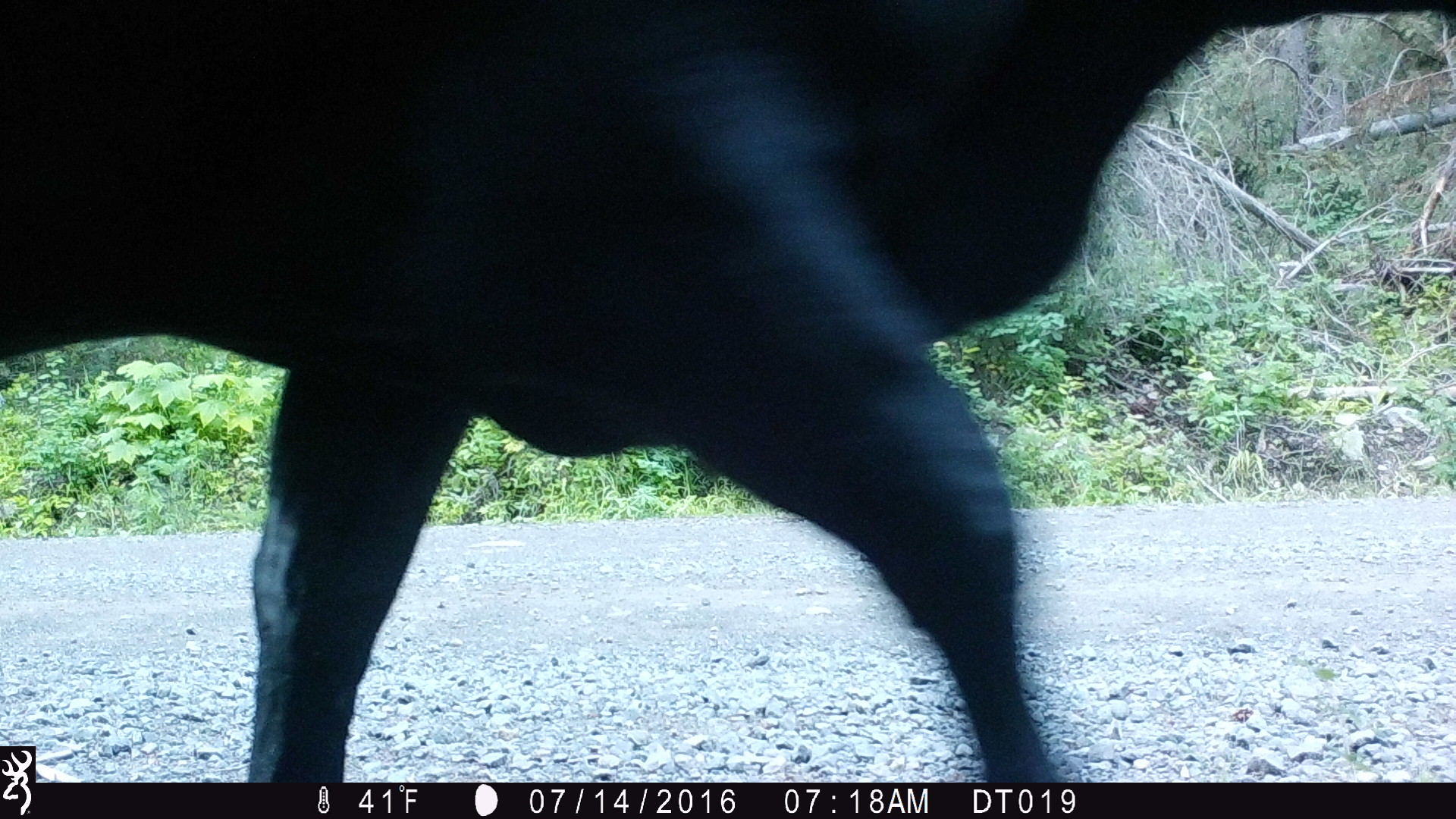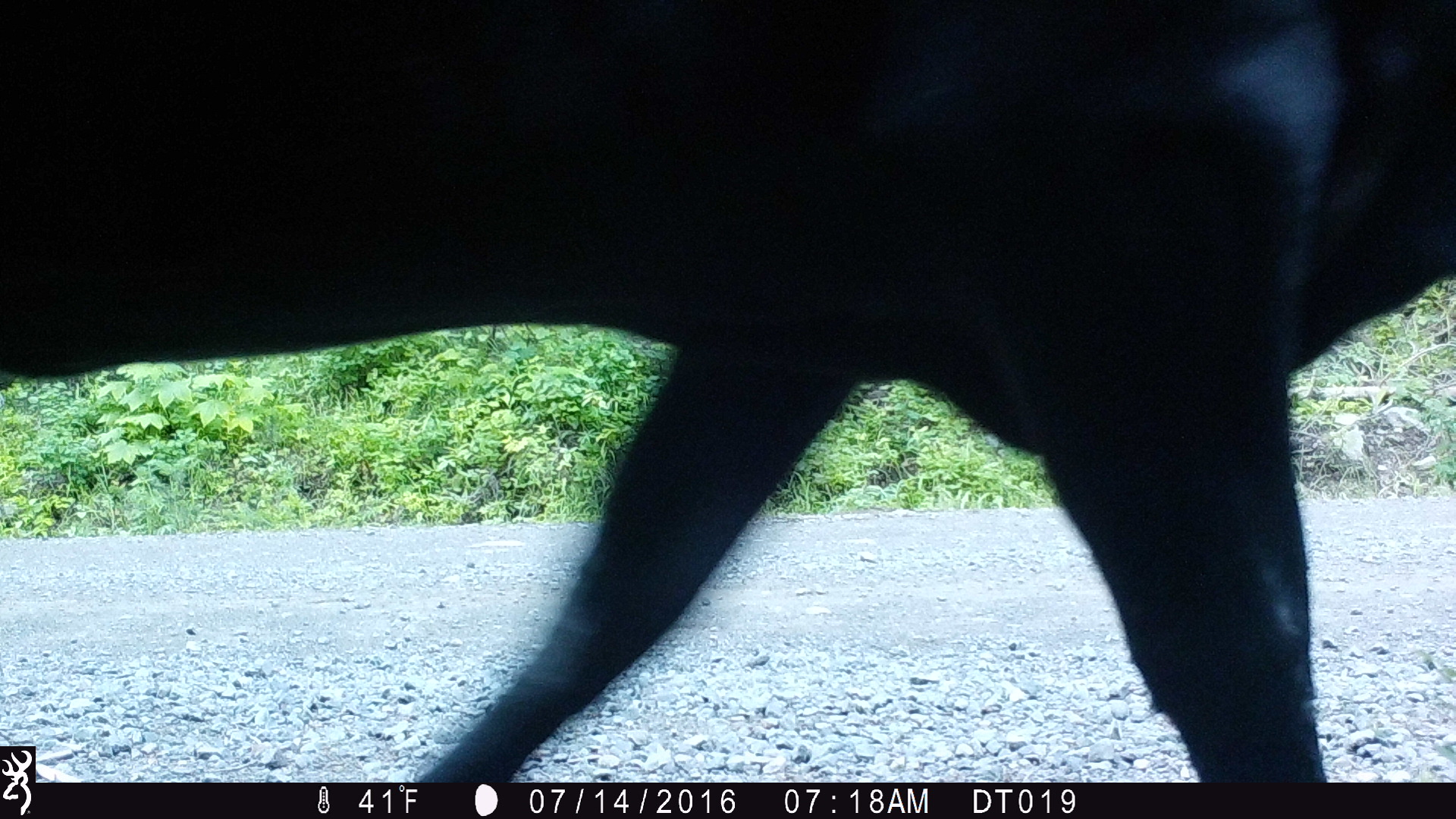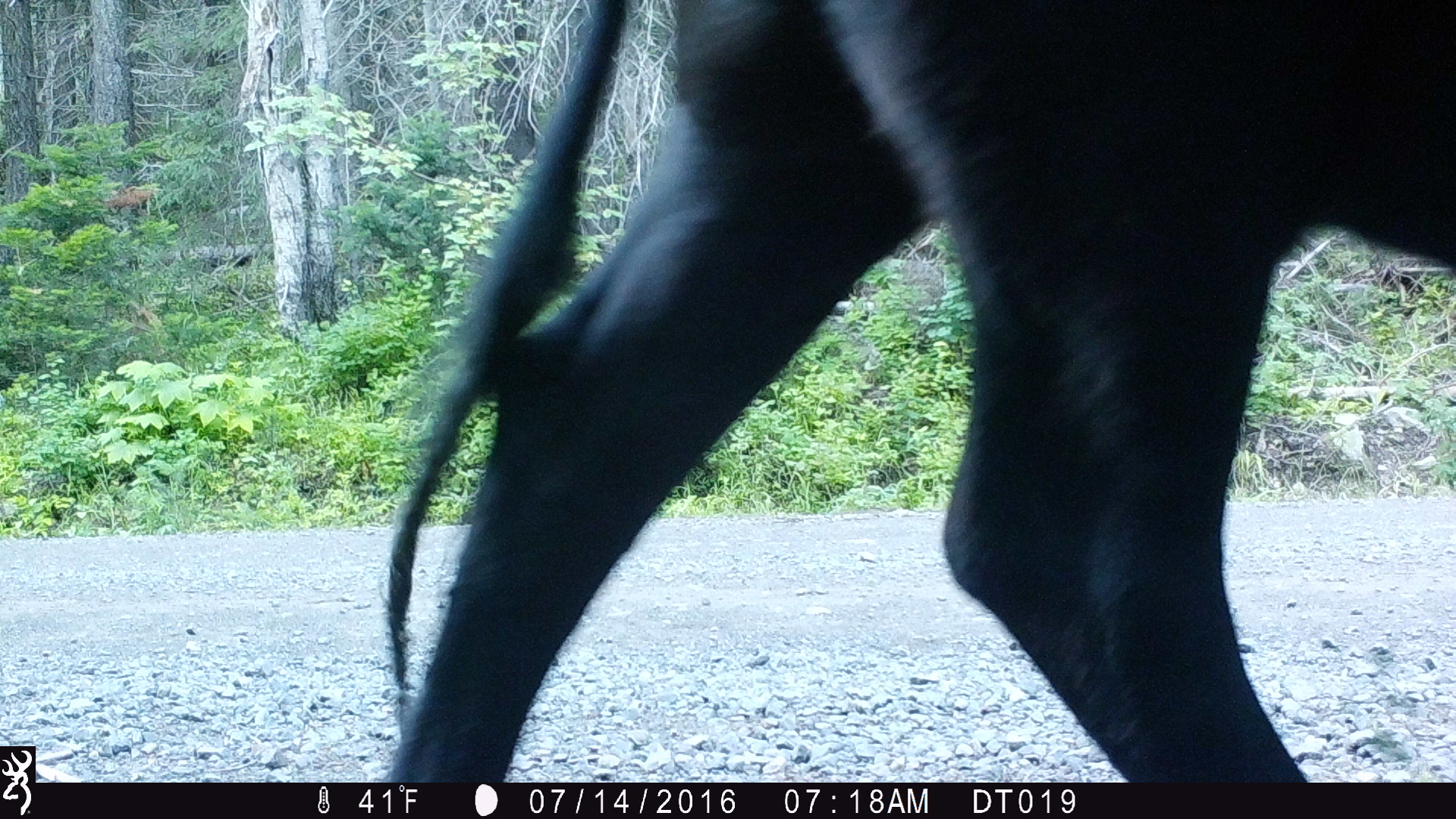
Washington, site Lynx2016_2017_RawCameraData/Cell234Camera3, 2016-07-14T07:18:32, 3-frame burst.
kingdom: Animalia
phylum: Chordata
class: Mammalia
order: Artiodactyla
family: Bovidae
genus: Bos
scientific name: Bos taurus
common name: domestic cattle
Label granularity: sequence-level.